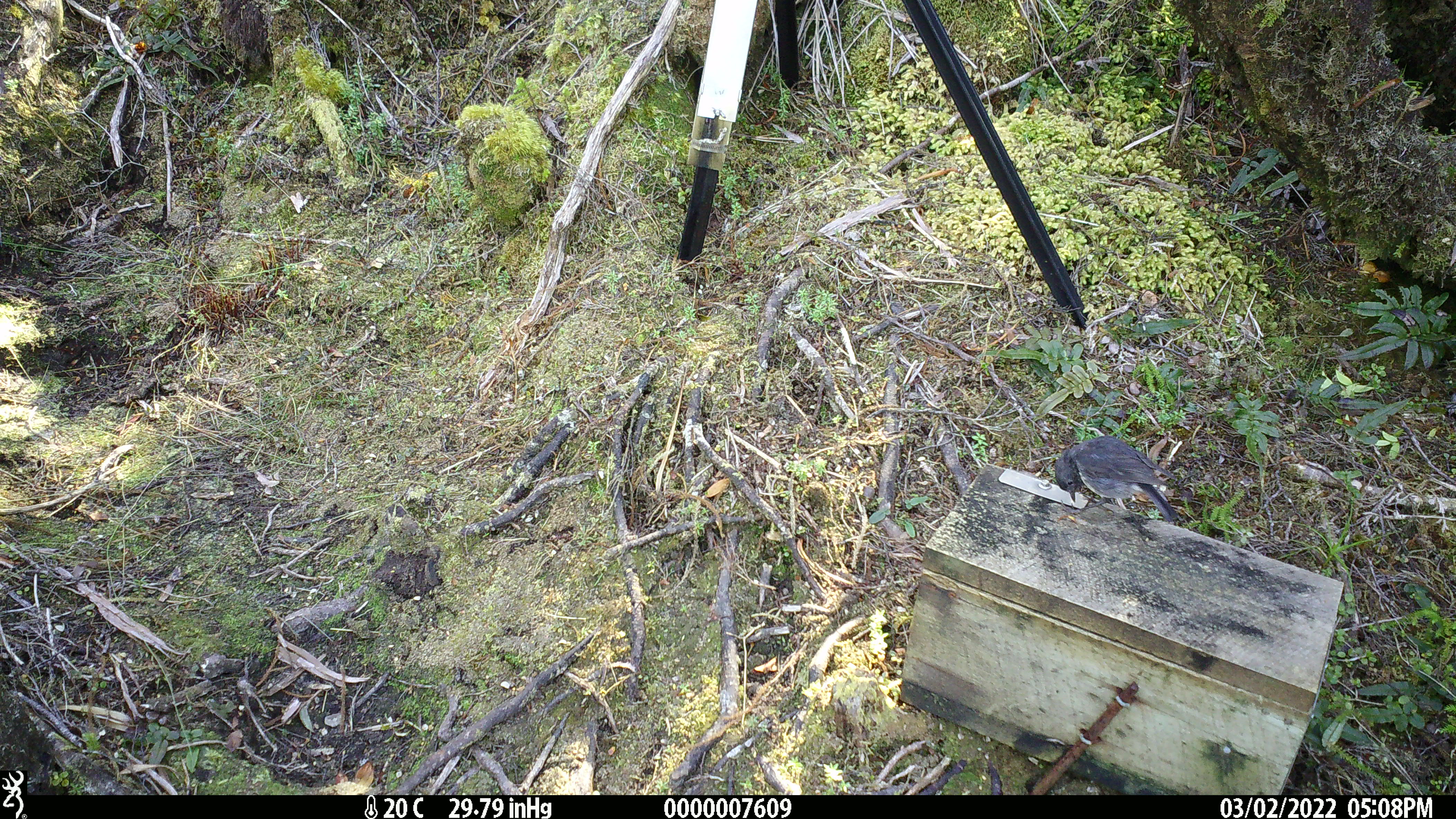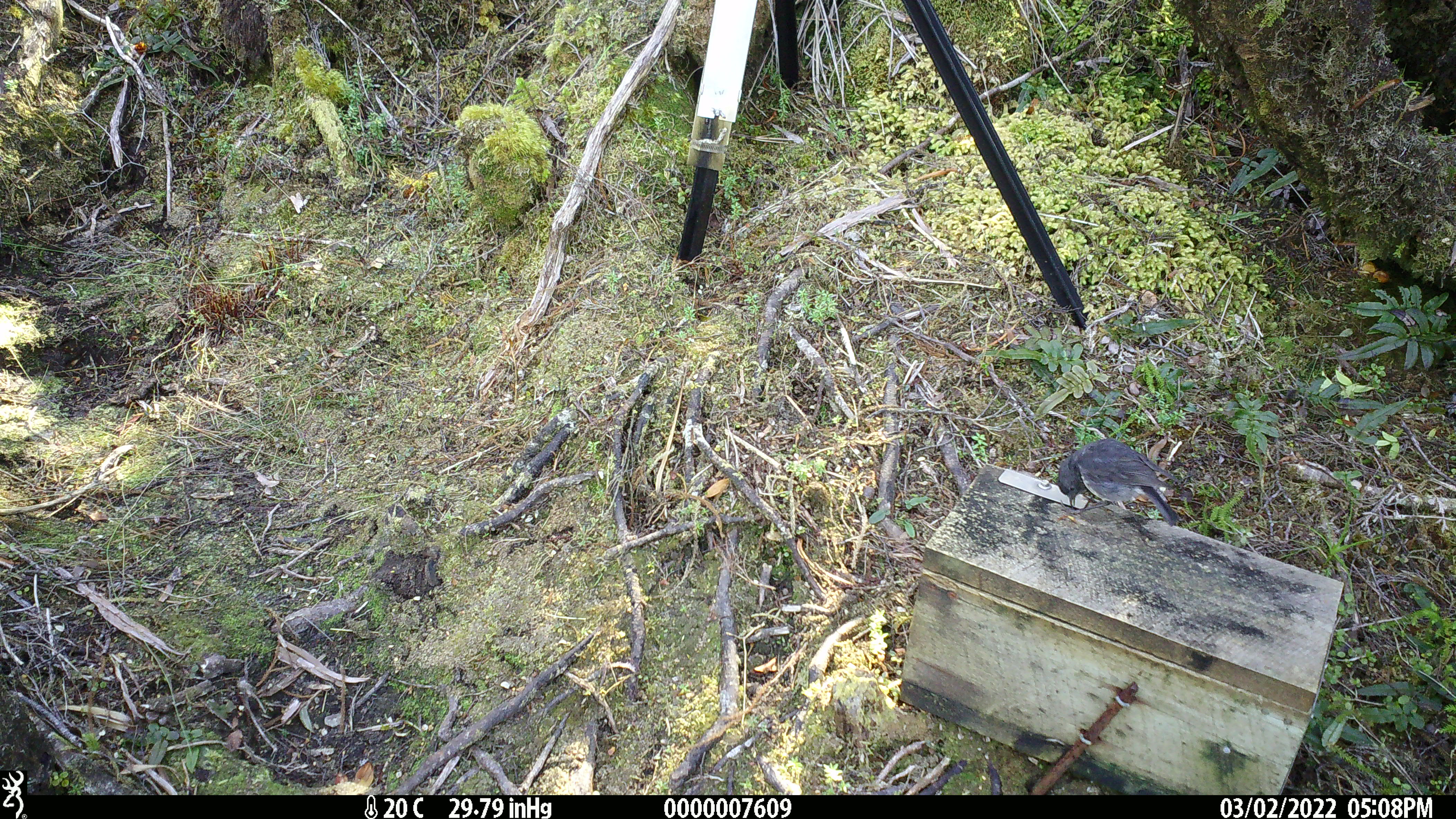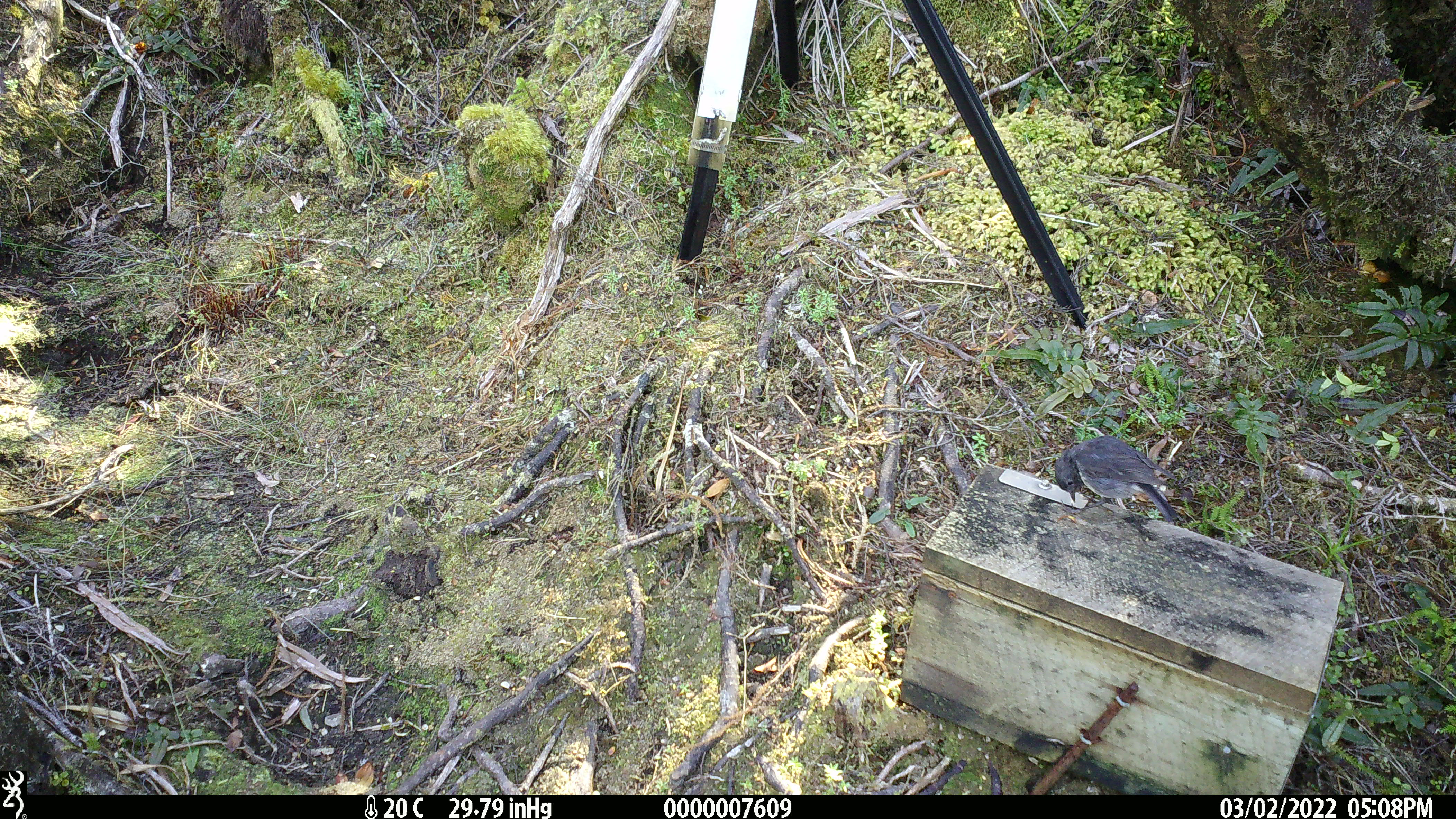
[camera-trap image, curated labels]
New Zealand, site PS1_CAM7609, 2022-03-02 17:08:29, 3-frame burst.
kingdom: Animalia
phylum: Chordata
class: Aves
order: Passeriformes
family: Petroicidae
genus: Petroica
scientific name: Petroica australis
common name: new zealand robin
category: robin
Robin (new zealand robin) (Petroica australis).